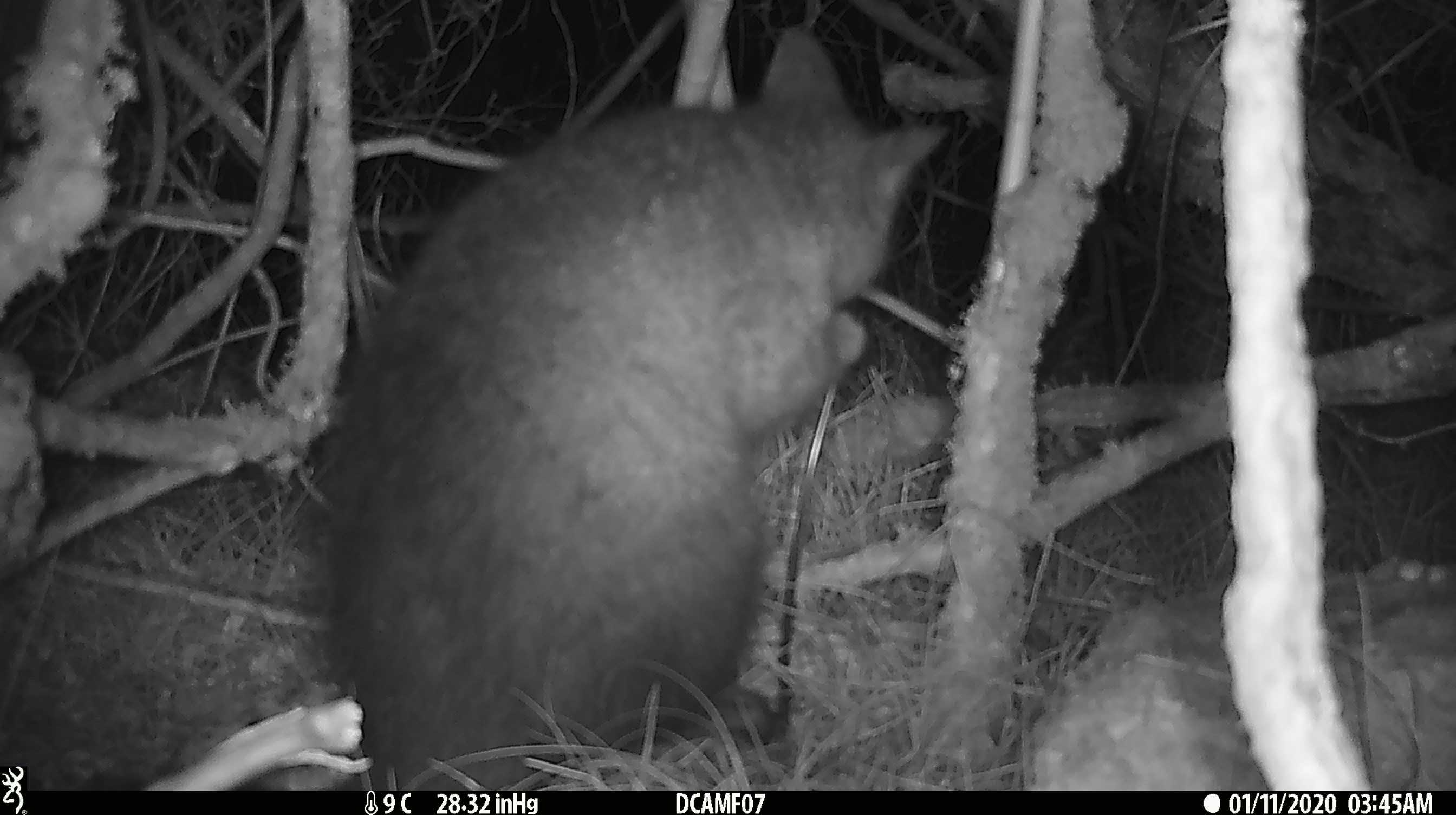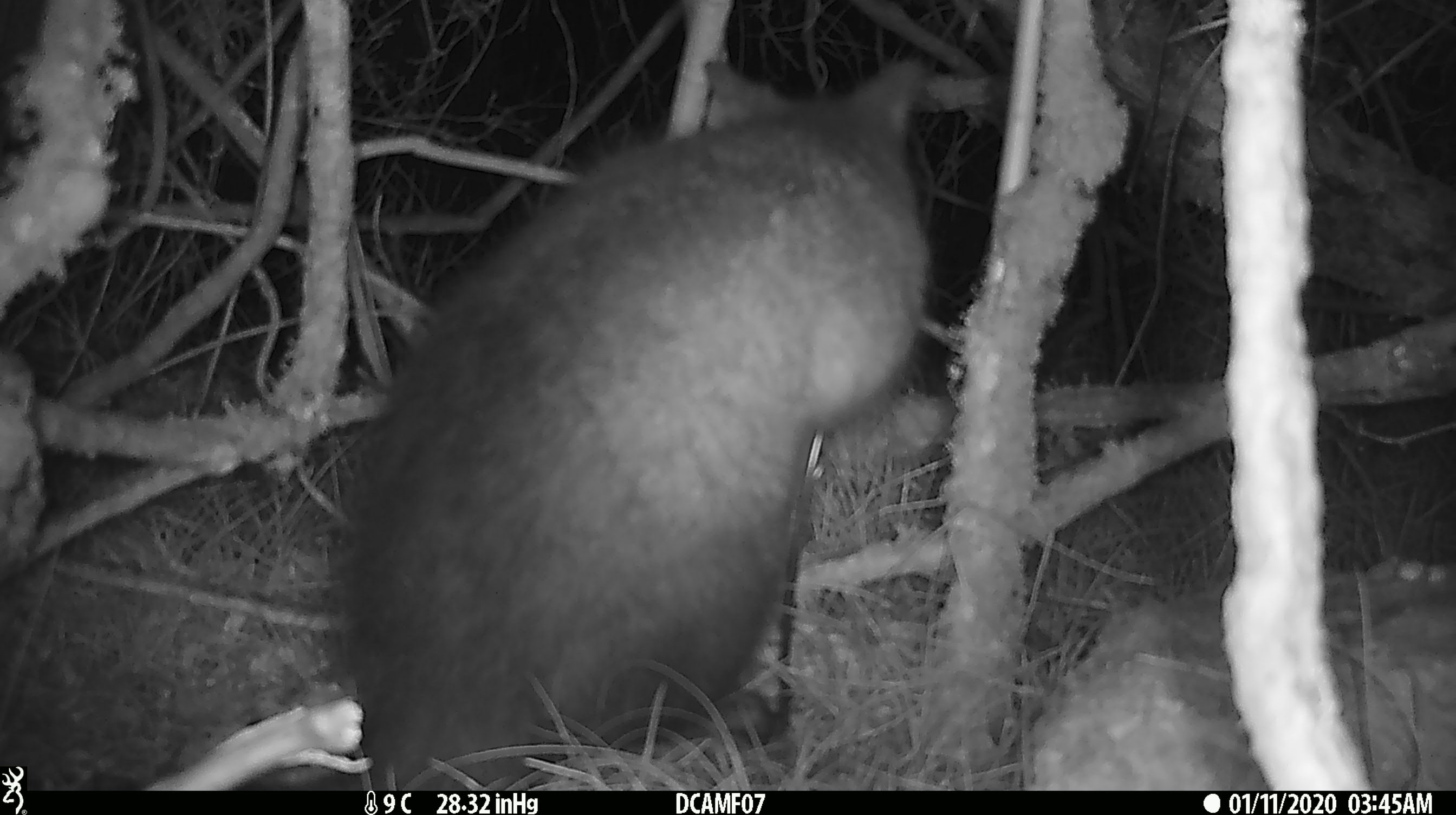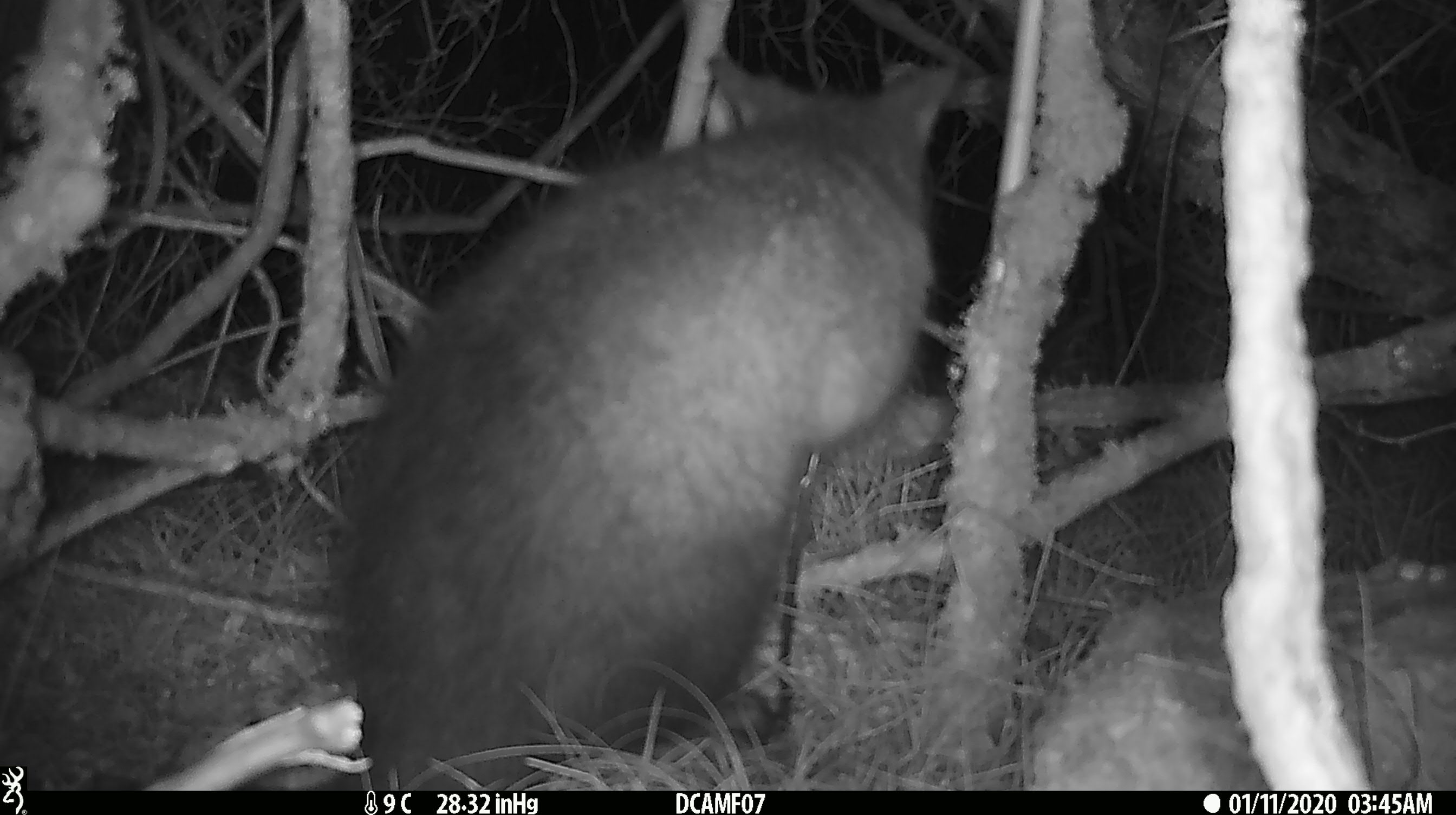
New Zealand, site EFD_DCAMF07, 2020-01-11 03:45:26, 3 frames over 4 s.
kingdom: Animalia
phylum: Chordata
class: Mammalia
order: Diprotodontia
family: Phalangeridae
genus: Trichosurus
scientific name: Trichosurus vulpecula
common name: common brushtail possum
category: possum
Possum (common brushtail possum) (Trichosurus vulpecula).